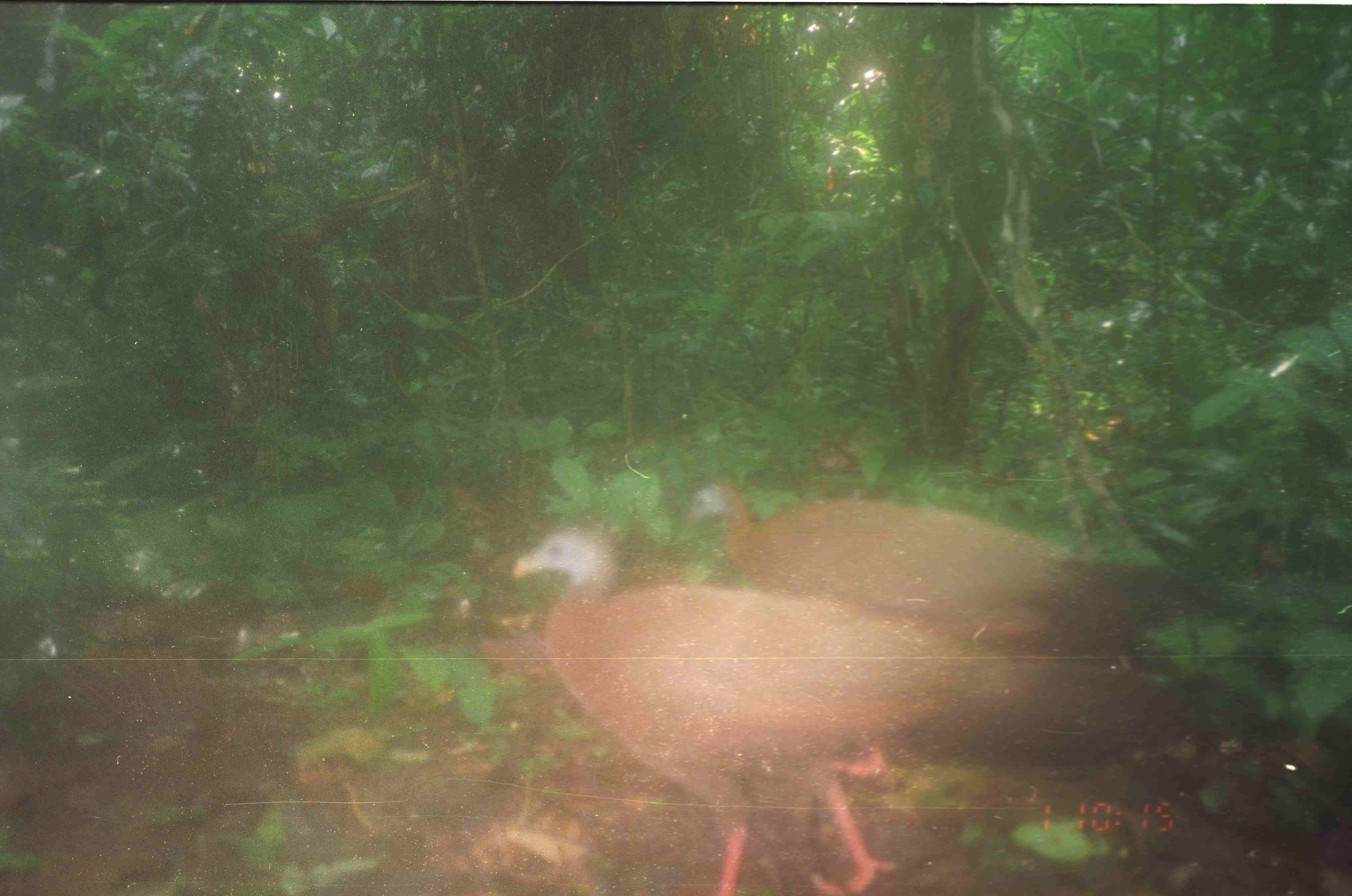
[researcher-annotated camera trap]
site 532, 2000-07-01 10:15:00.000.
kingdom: Animalia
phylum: Chordata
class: Aves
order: Galliformes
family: Phasianidae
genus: Argusianus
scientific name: Argusianus argus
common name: great argus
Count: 2.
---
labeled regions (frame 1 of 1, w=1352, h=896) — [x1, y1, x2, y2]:
argusianus argus: [509, 527, 1113, 895]; [680, 479, 1226, 782]